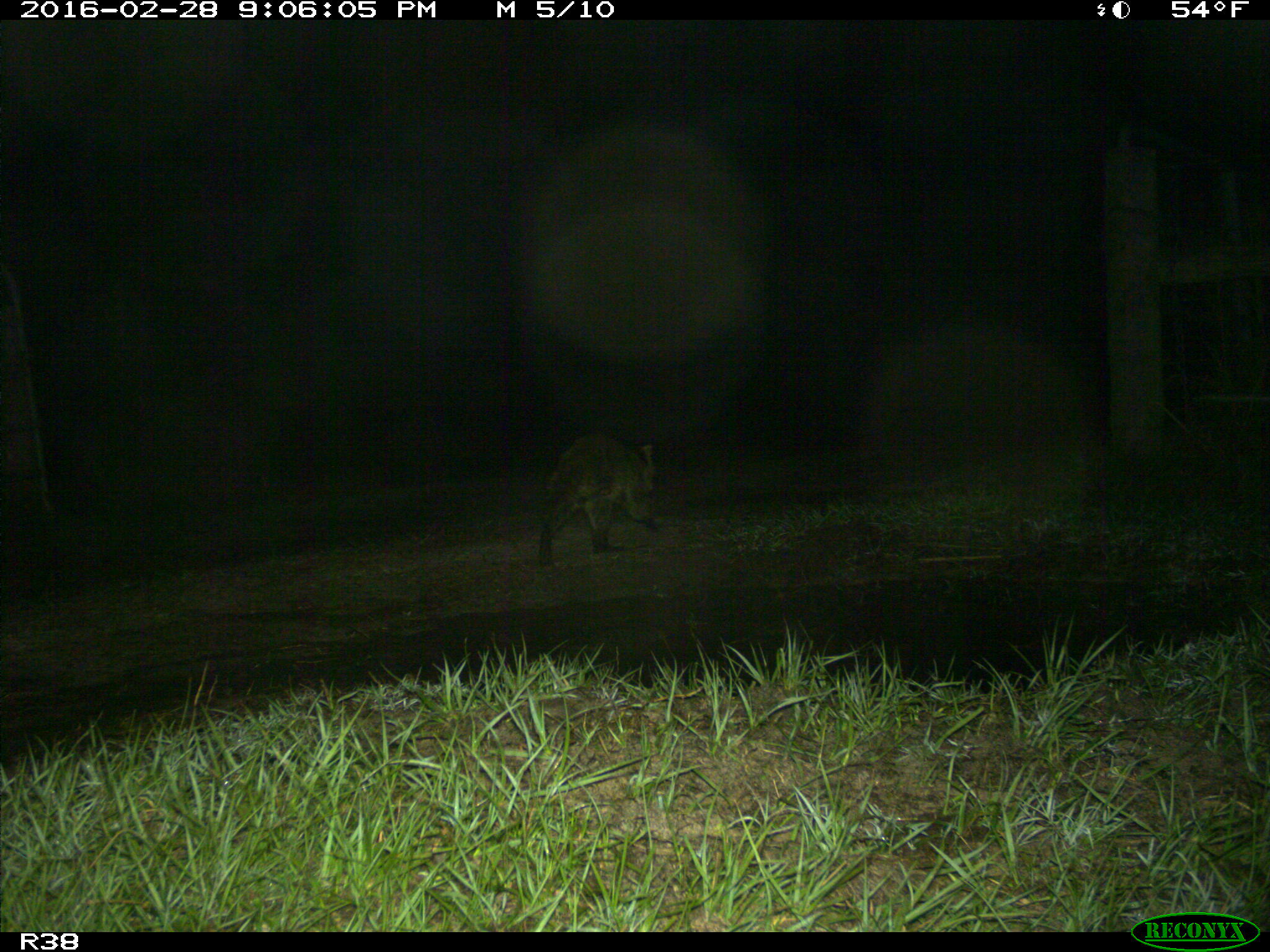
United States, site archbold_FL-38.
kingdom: Animalia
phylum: Chordata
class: Mammalia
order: Carnivora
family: Procyonidae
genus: Procyon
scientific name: Procyon lotor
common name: common raccoon